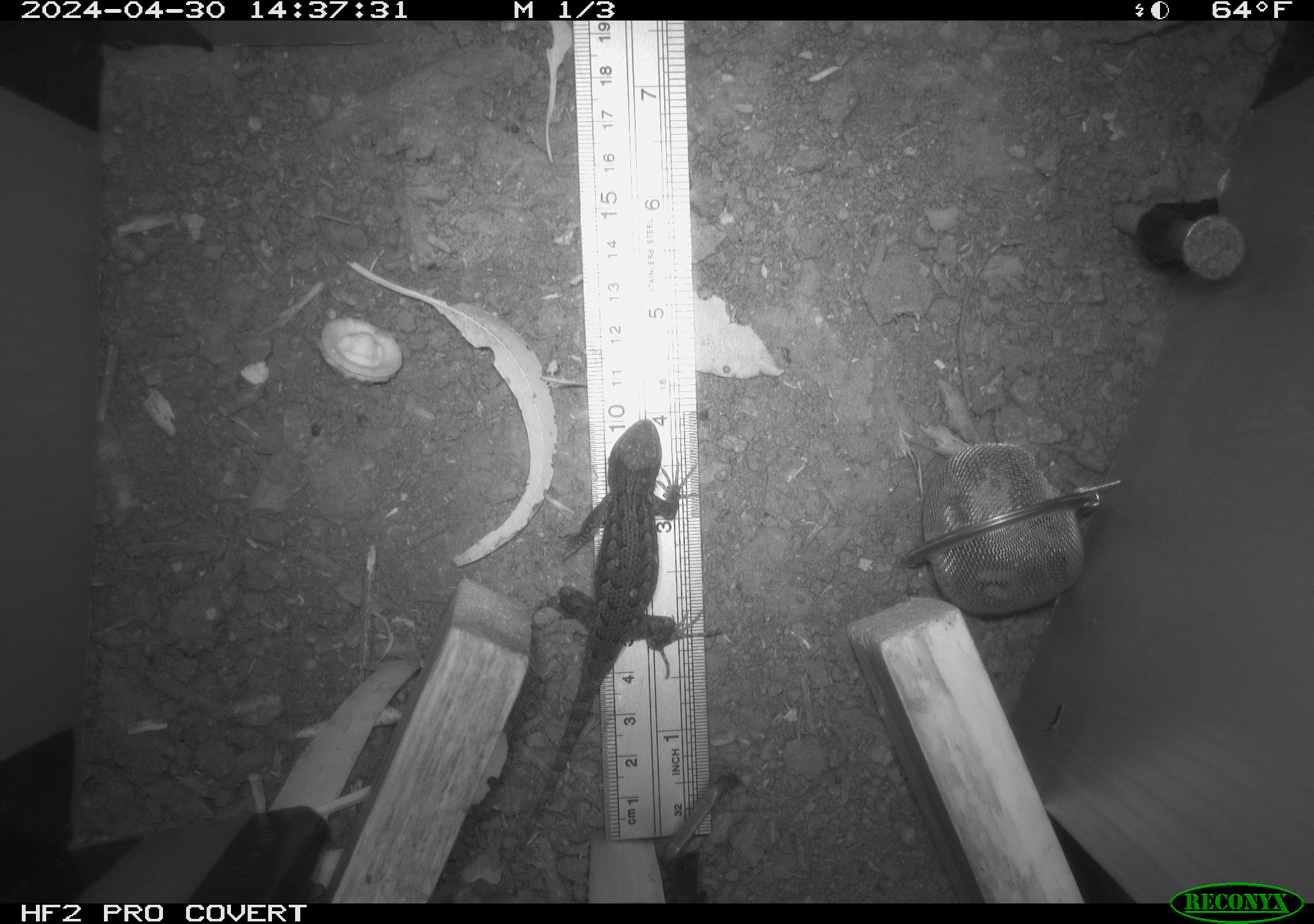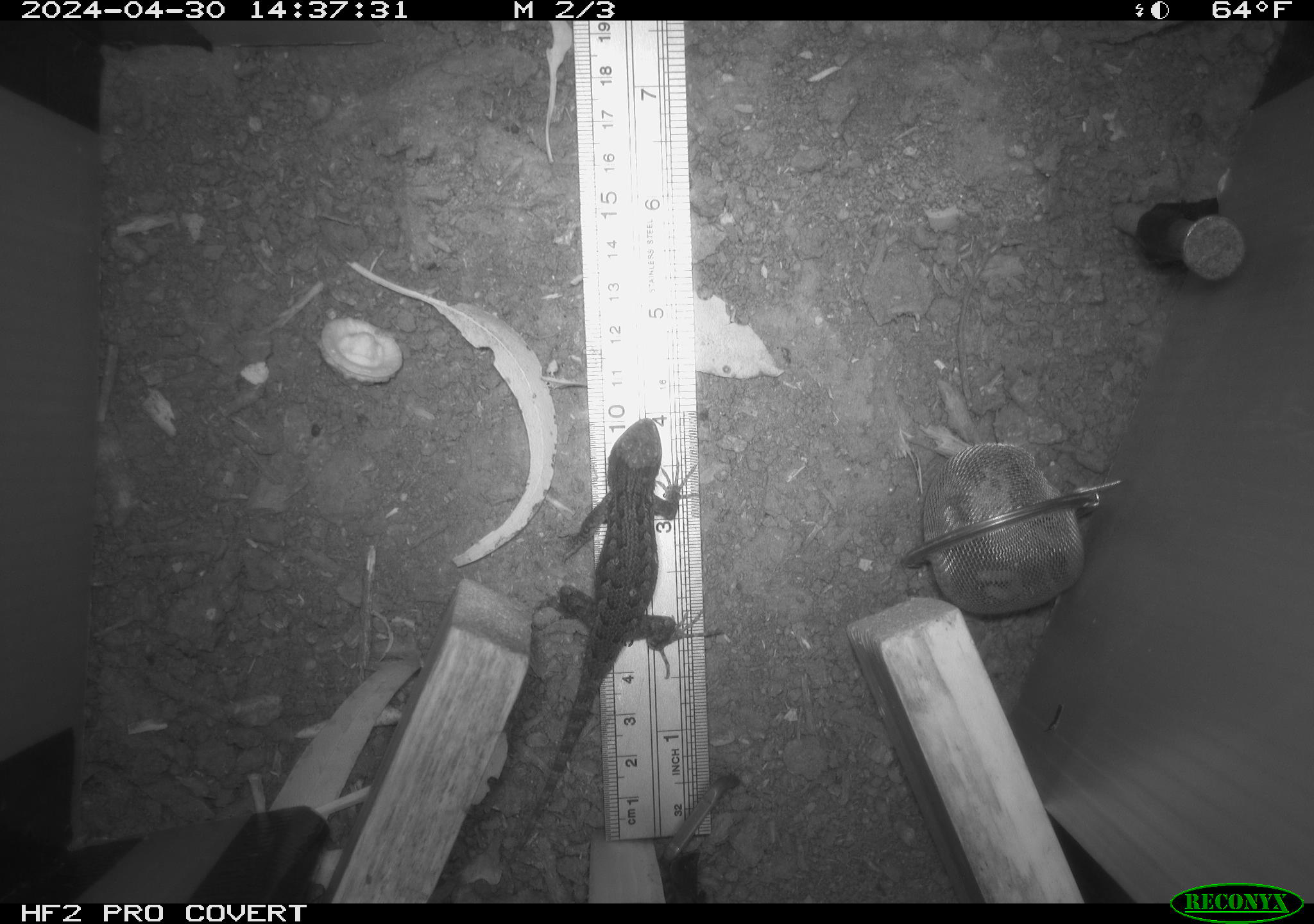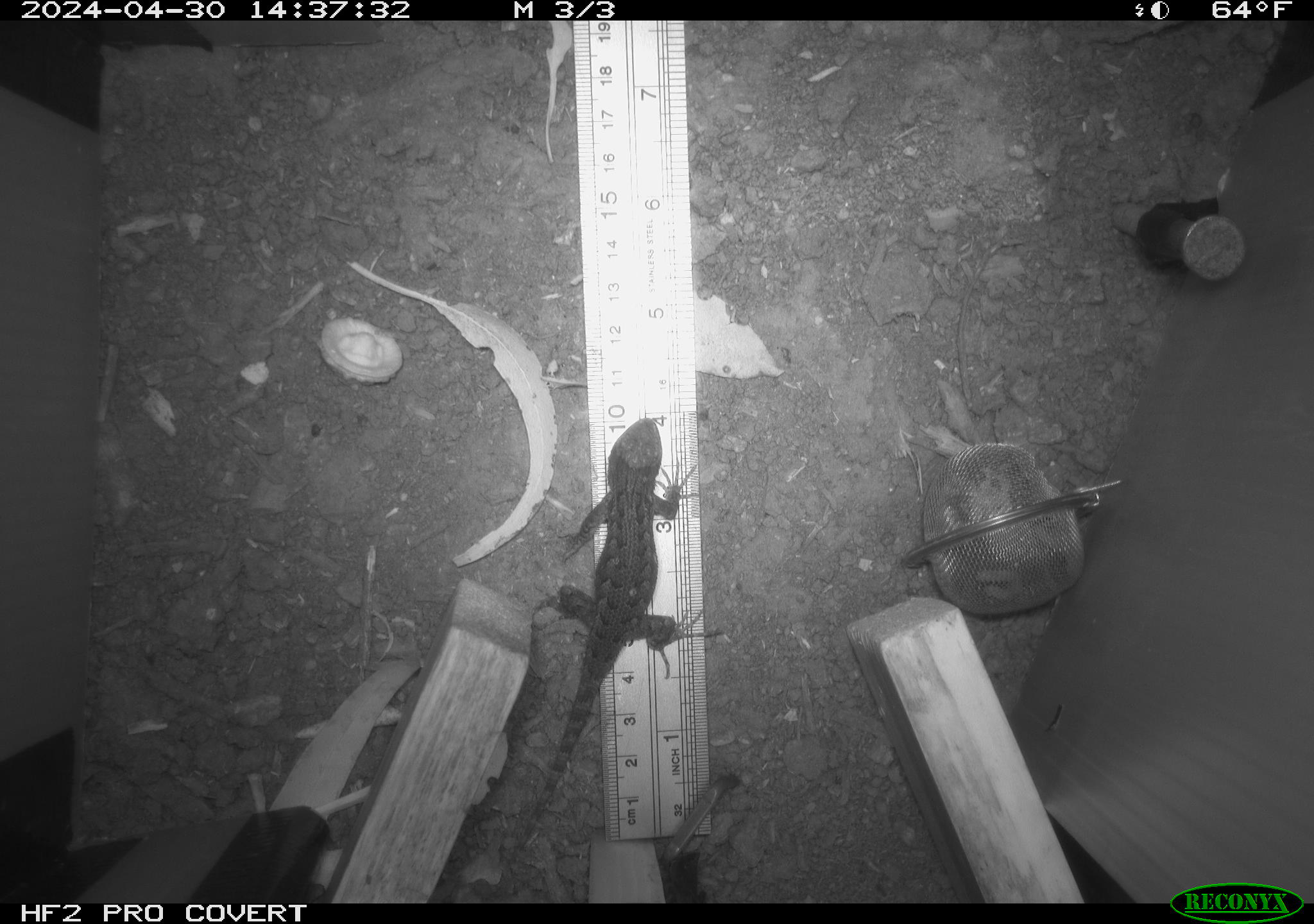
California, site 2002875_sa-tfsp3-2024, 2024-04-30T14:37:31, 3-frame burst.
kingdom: Animalia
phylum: Chordata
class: Reptilia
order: Squamata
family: Phrynosomatidae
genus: Sceloporus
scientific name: Sceloporus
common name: spiny lizards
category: sceloporus species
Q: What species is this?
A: Sceloporus species (spiny lizards) (Sceloporus).